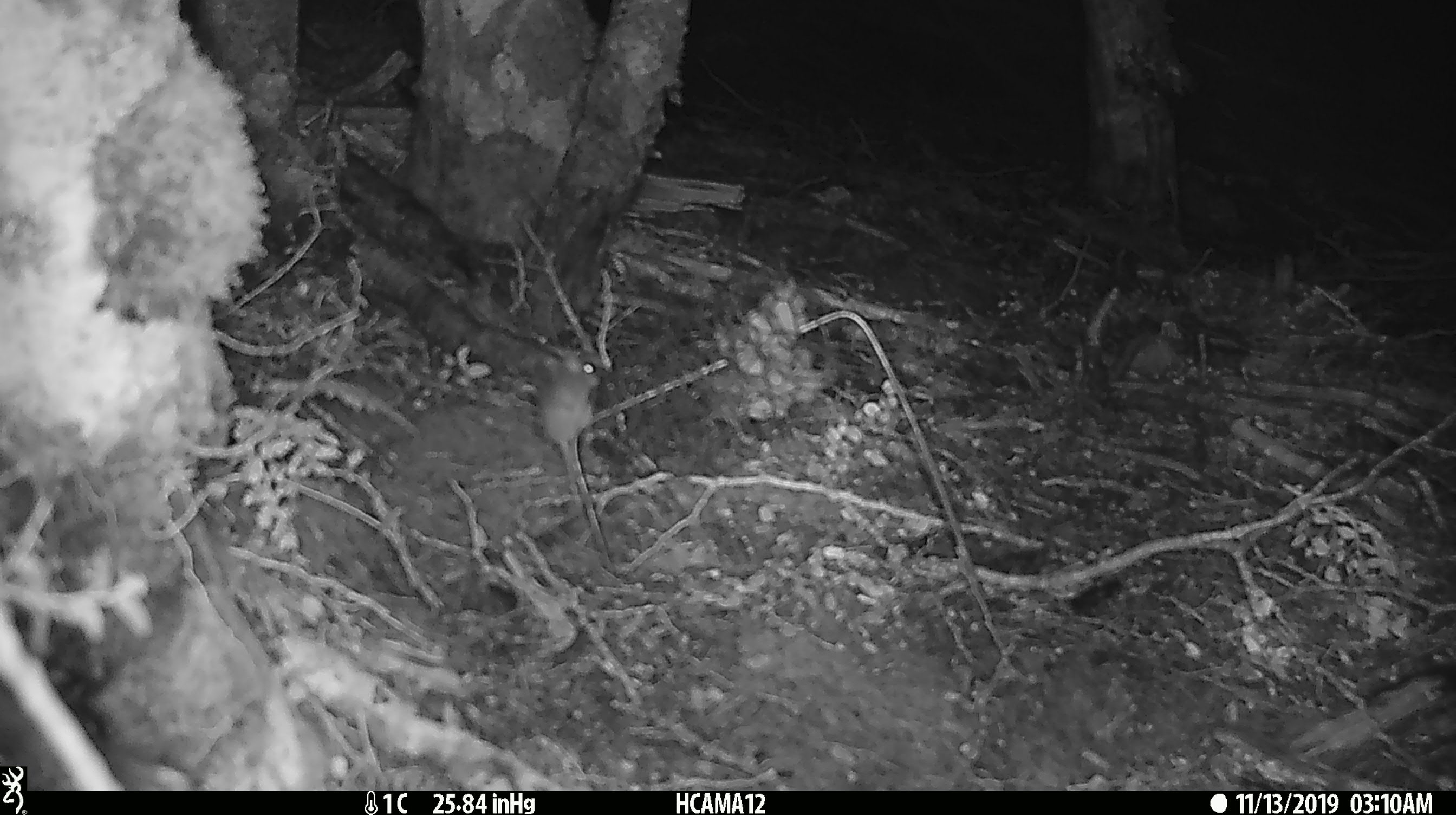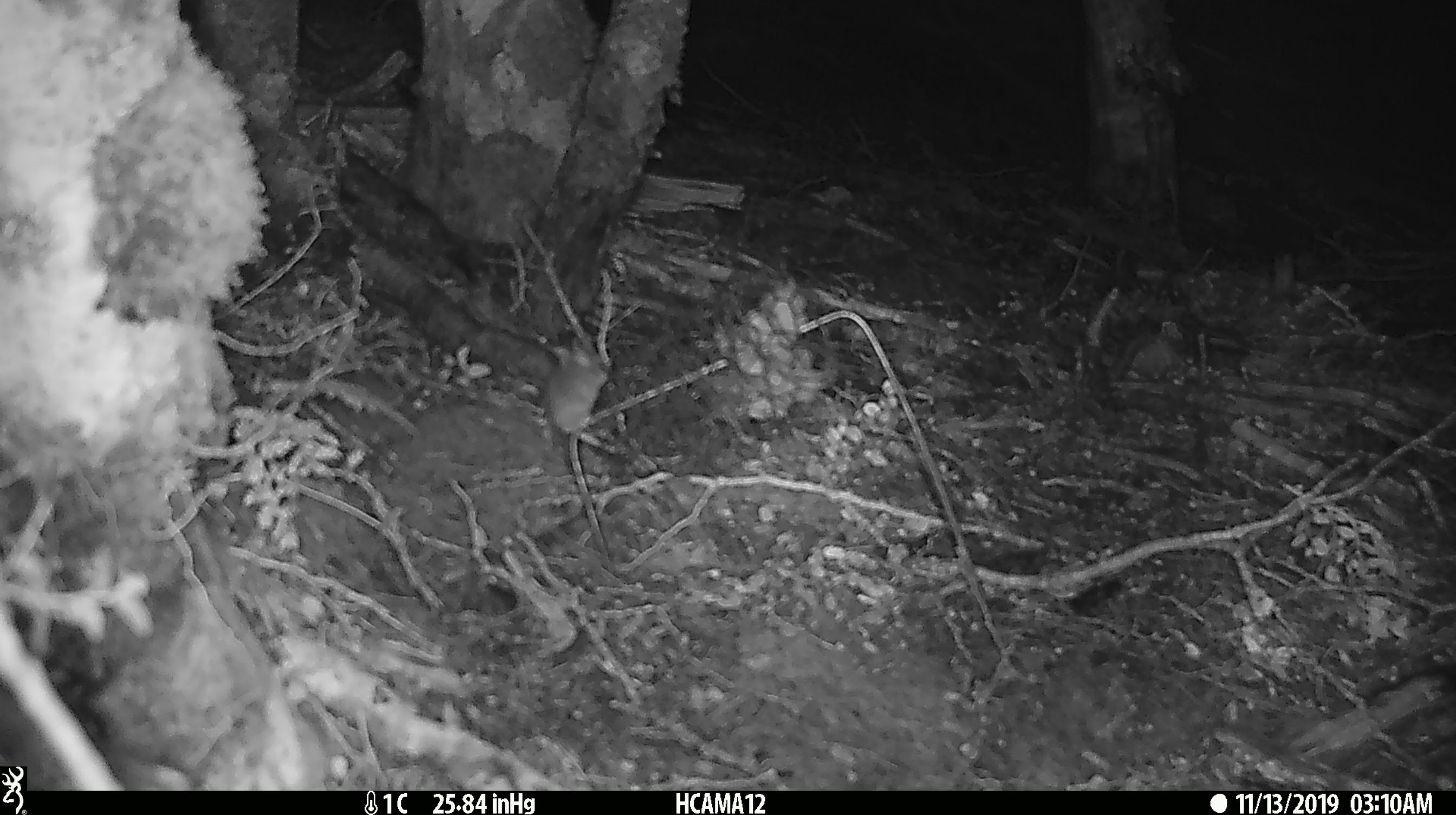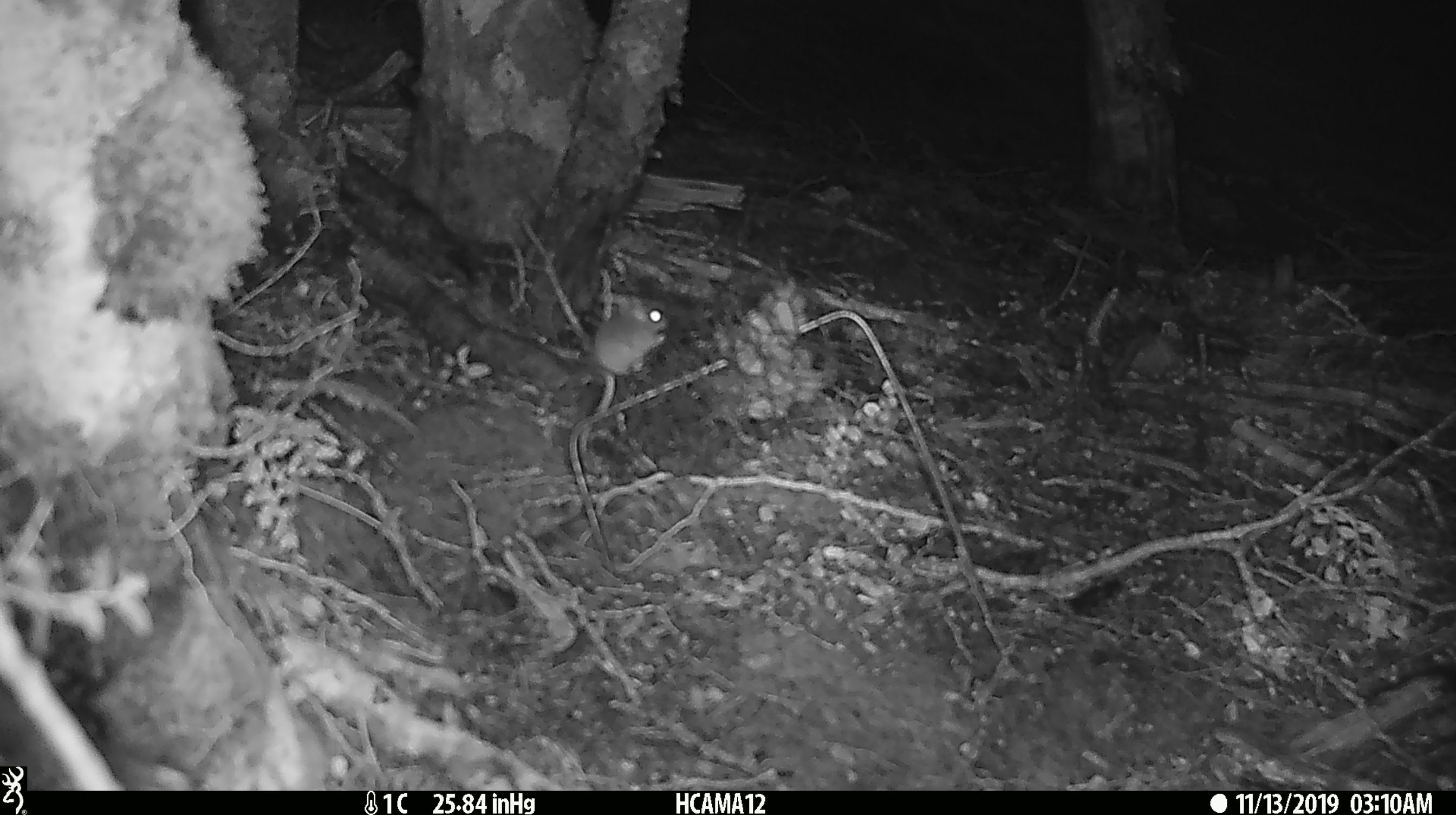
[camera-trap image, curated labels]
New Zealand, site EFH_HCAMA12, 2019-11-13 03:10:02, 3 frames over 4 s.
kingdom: Animalia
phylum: Chordata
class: Mammalia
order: Rodentia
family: Muridae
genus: Mus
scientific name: Mus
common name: mouse